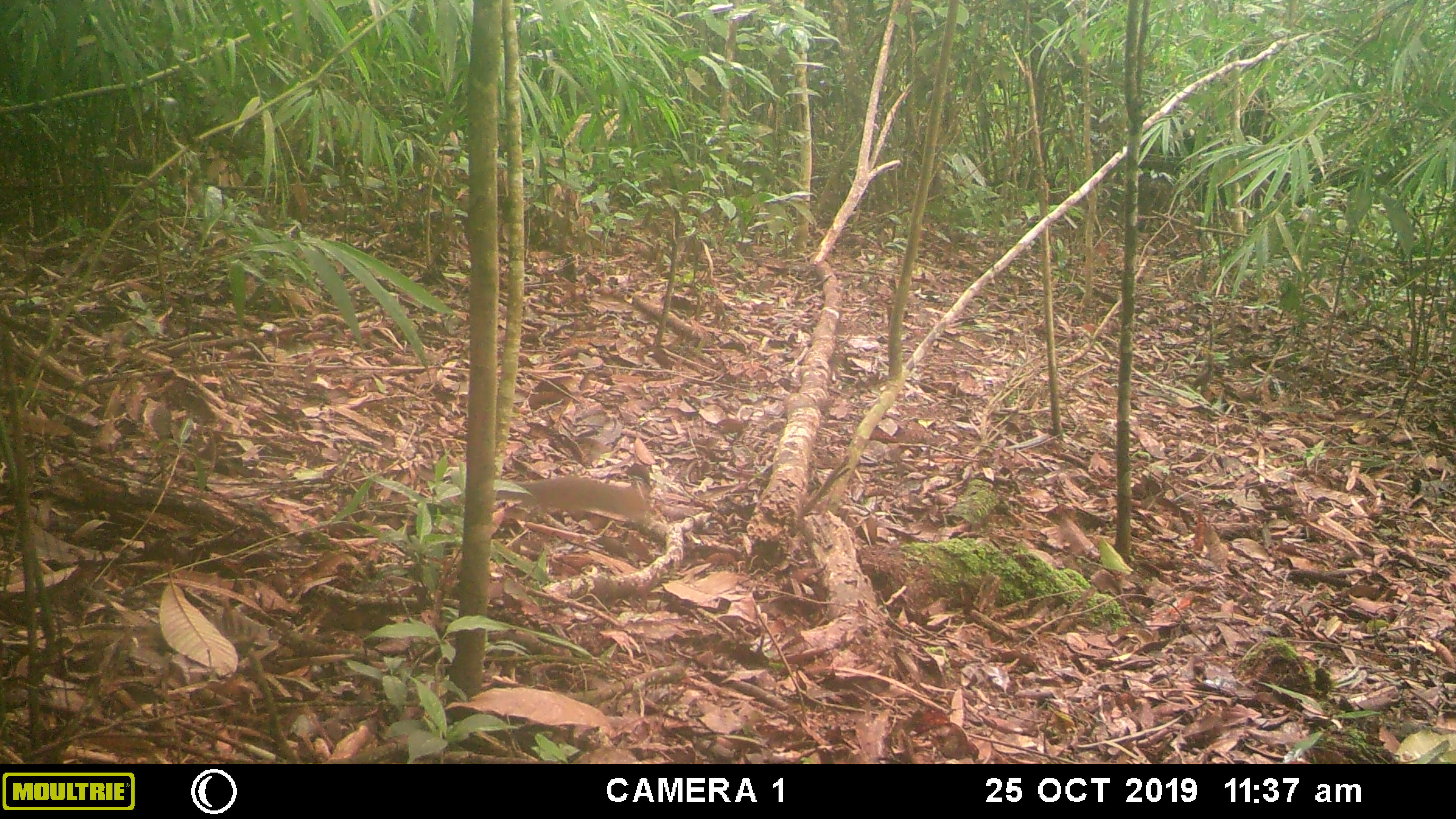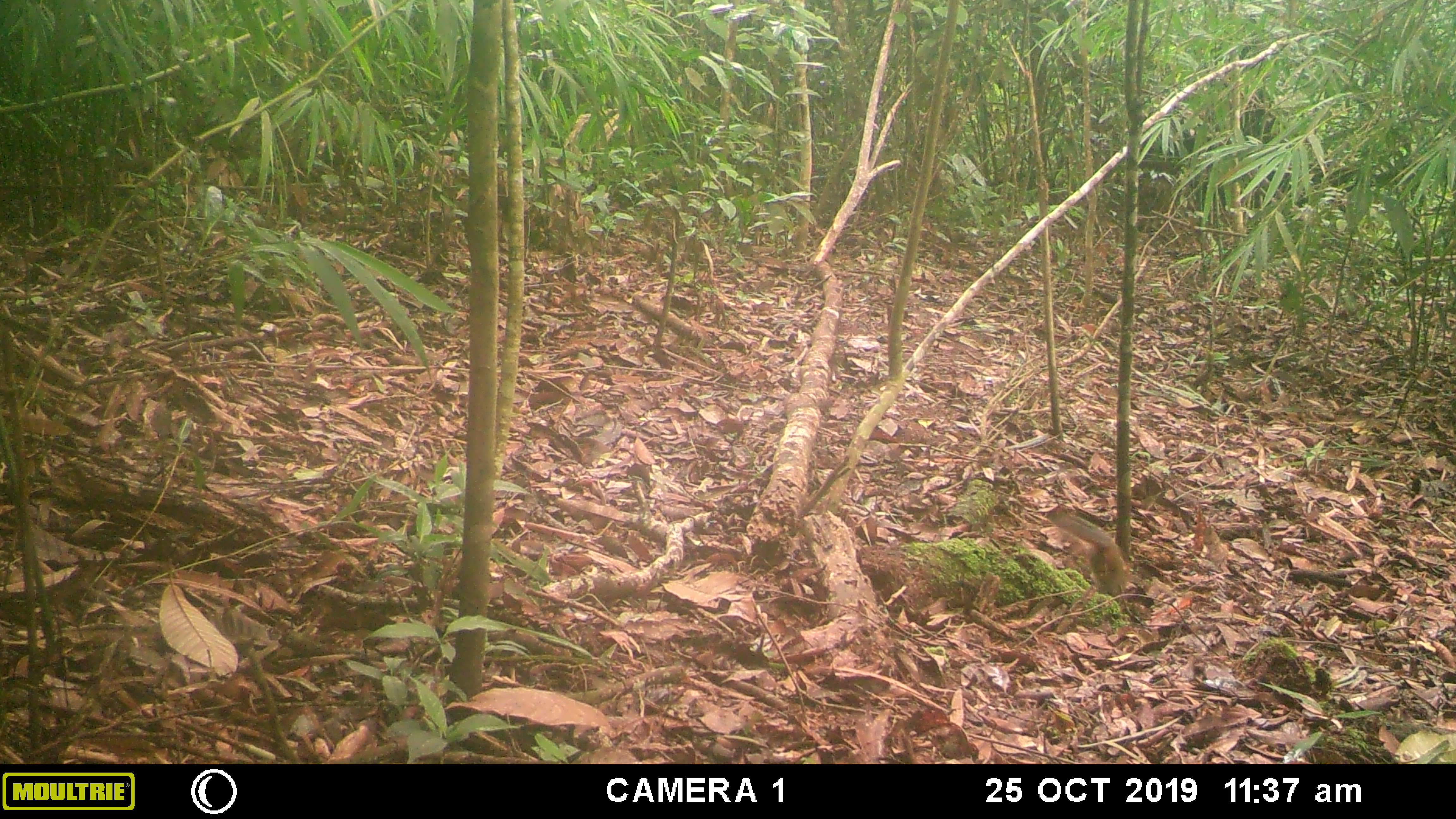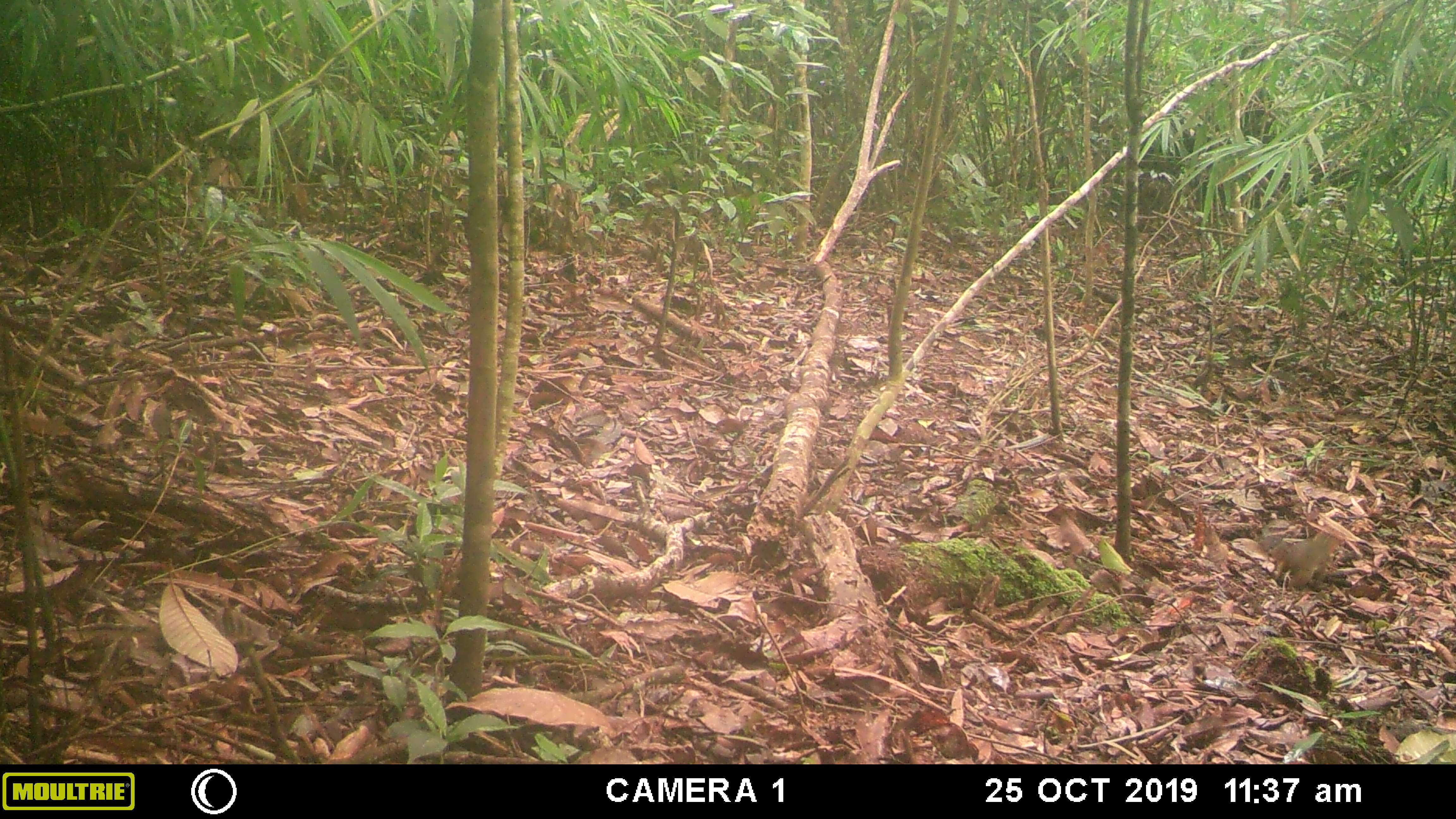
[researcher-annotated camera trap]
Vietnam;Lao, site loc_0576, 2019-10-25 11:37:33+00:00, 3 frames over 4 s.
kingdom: Animalia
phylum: Chordata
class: Mammalia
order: Rodentia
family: Sciuridae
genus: Dremomys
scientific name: Dremomys rufigenis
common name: red-cheeked squirrel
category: red cheeked squirrel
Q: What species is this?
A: Red cheeked squirrel (red-cheeked squirrel) (Dremomys rufigenis).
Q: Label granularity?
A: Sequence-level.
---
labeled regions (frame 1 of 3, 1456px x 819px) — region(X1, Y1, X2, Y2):
red cheeked squirrel: region(496, 475, 647, 522)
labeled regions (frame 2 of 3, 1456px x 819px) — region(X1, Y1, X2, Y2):
red cheeked squirrel: region(1044, 509, 1128, 597)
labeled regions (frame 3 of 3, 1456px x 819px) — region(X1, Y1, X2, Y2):
red cheeked squirrel: region(1256, 533, 1339, 591)